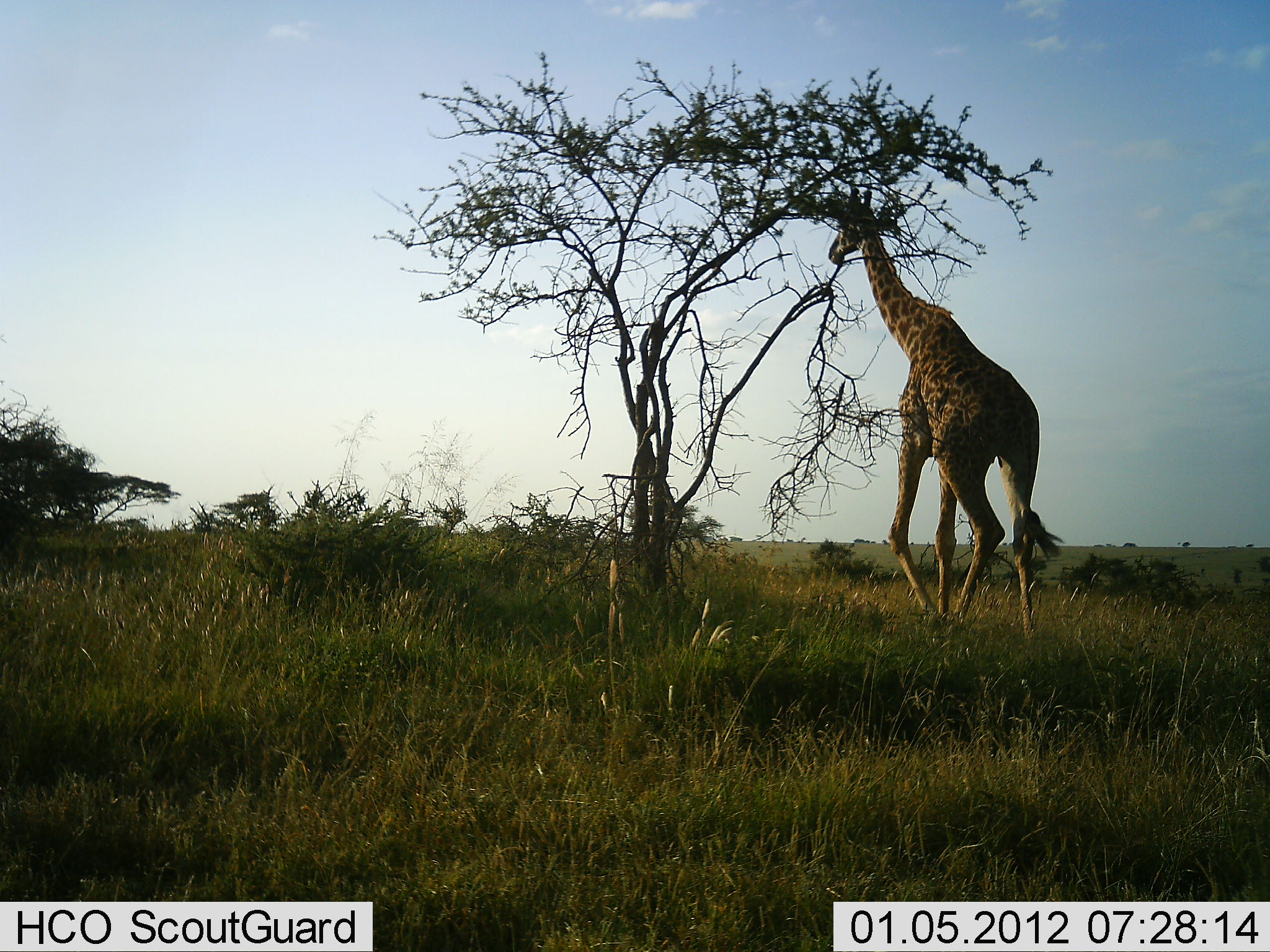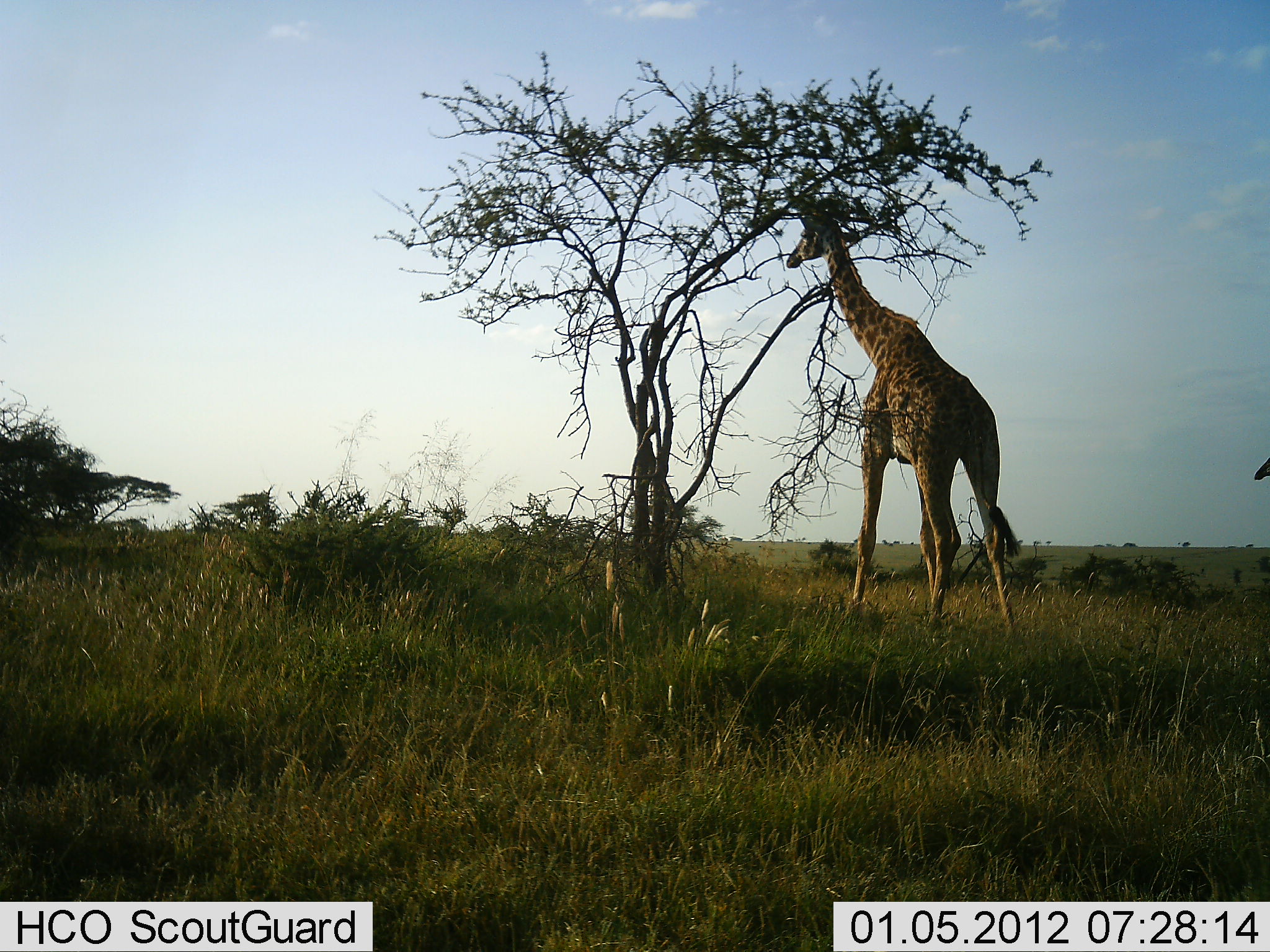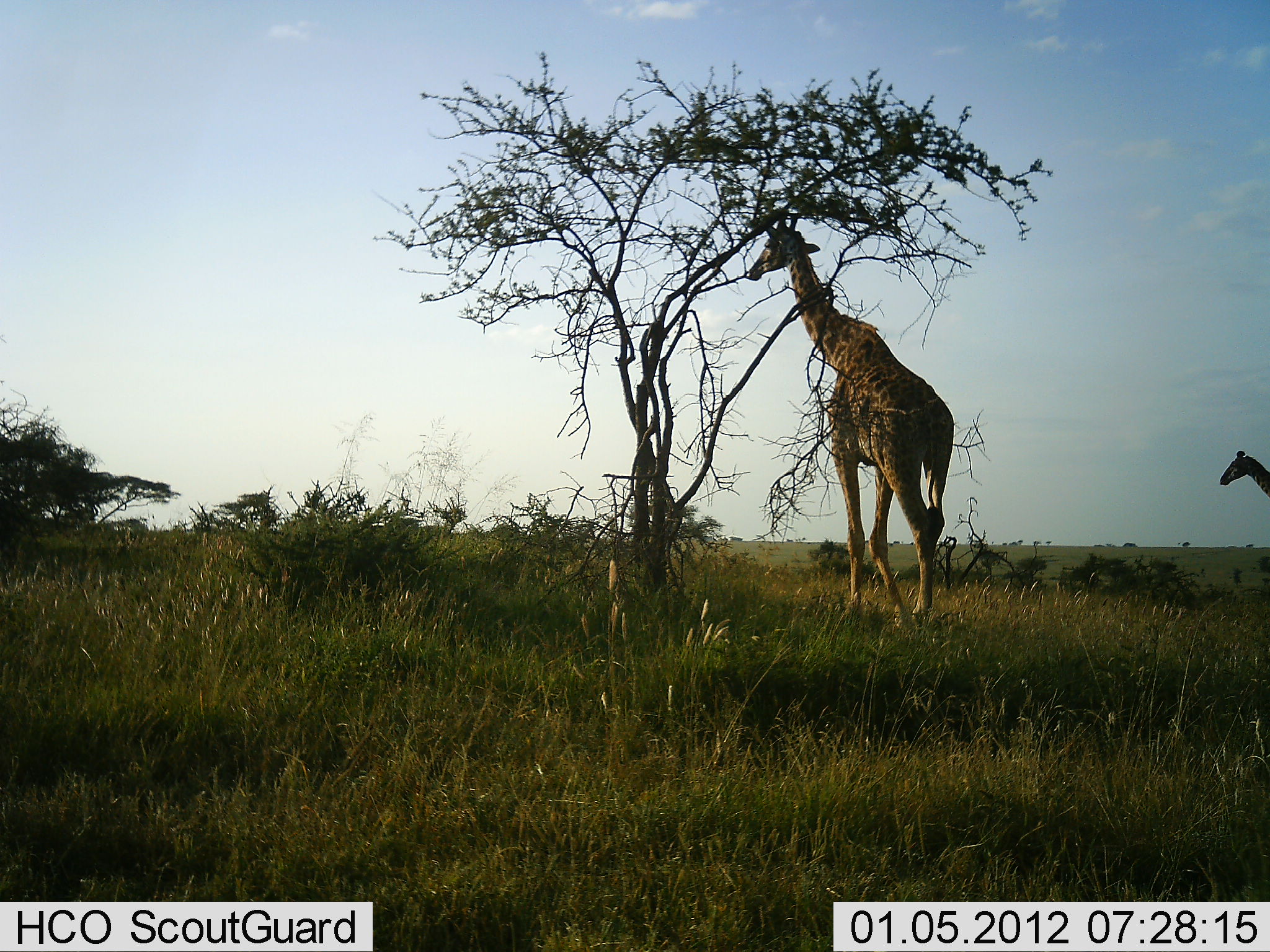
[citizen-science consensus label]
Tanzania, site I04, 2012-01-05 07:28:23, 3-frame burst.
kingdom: Animalia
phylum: Chordata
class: Mammalia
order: Artiodactyla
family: Giraffidae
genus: Giraffa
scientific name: Giraffa camelopardalis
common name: giraffe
Giraffe (Giraffa camelopardalis), count 2. Behavior (volunteer vote fractions): standing 10%, resting 0%, moving 90%, interacting 0%. Young present (vote fraction): 5%. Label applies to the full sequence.